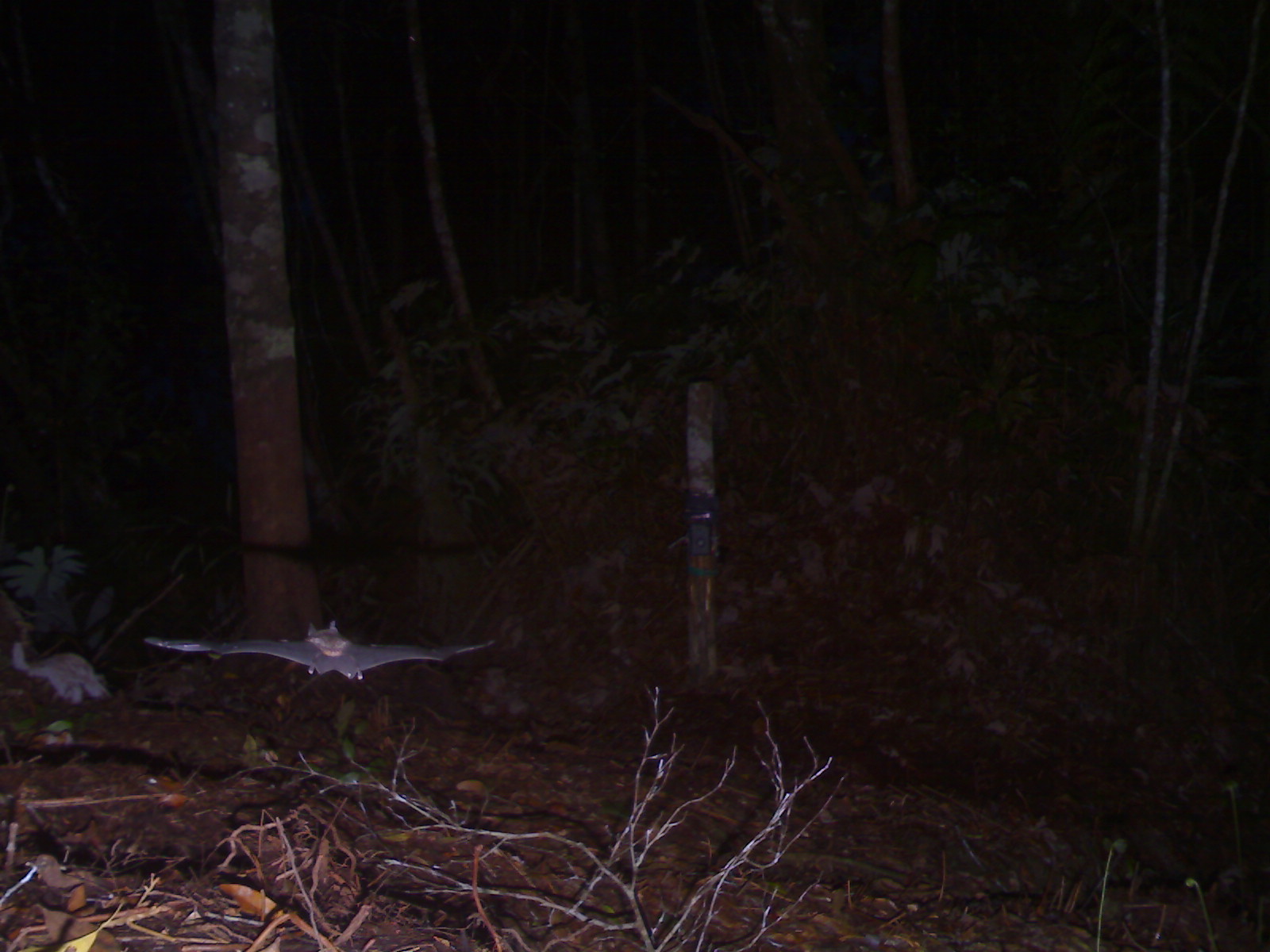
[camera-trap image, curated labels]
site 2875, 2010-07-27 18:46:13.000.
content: unidentified animal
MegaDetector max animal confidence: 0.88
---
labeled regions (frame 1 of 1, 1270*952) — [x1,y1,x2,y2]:
unknown: [142,618,495,679]